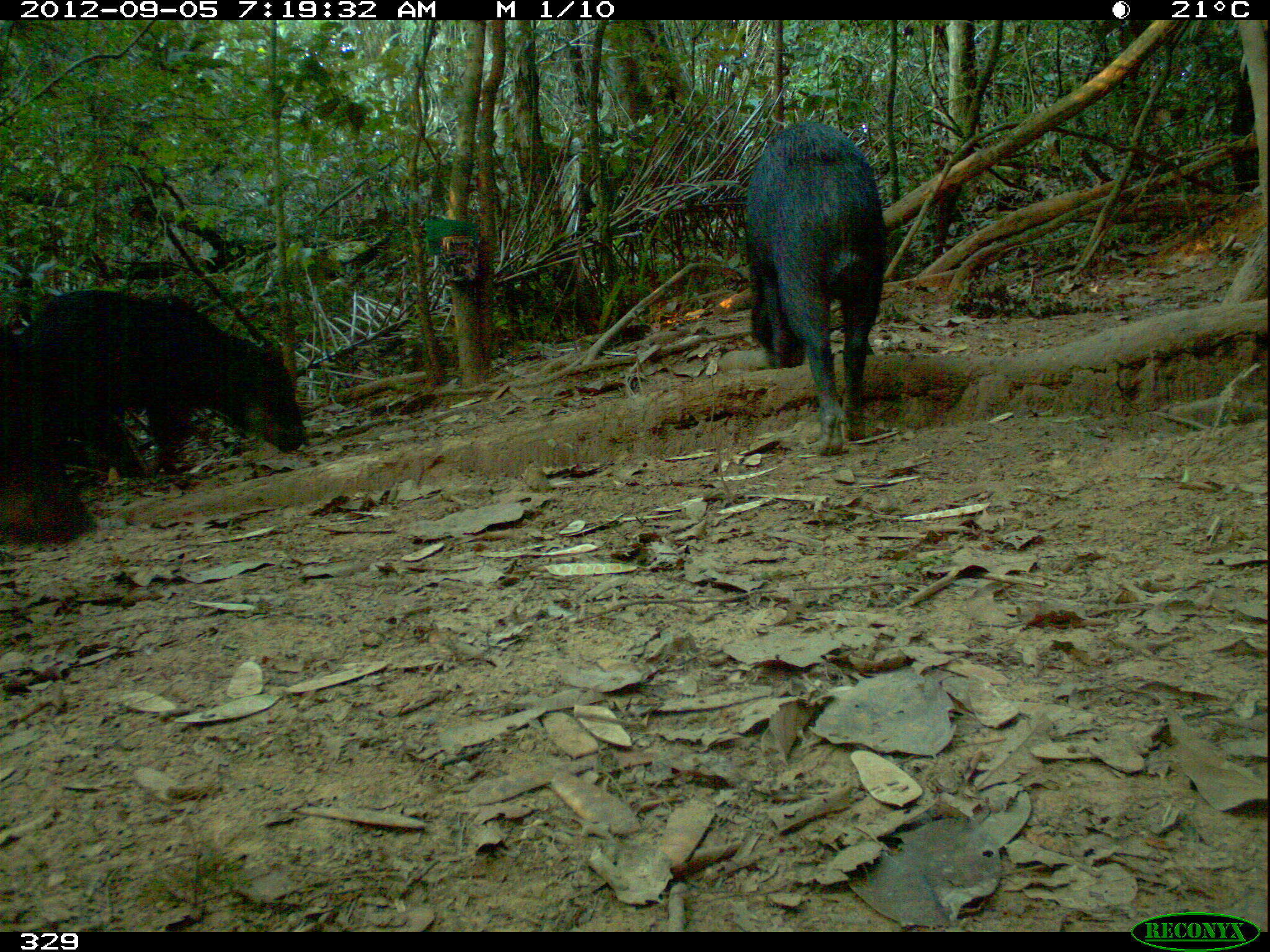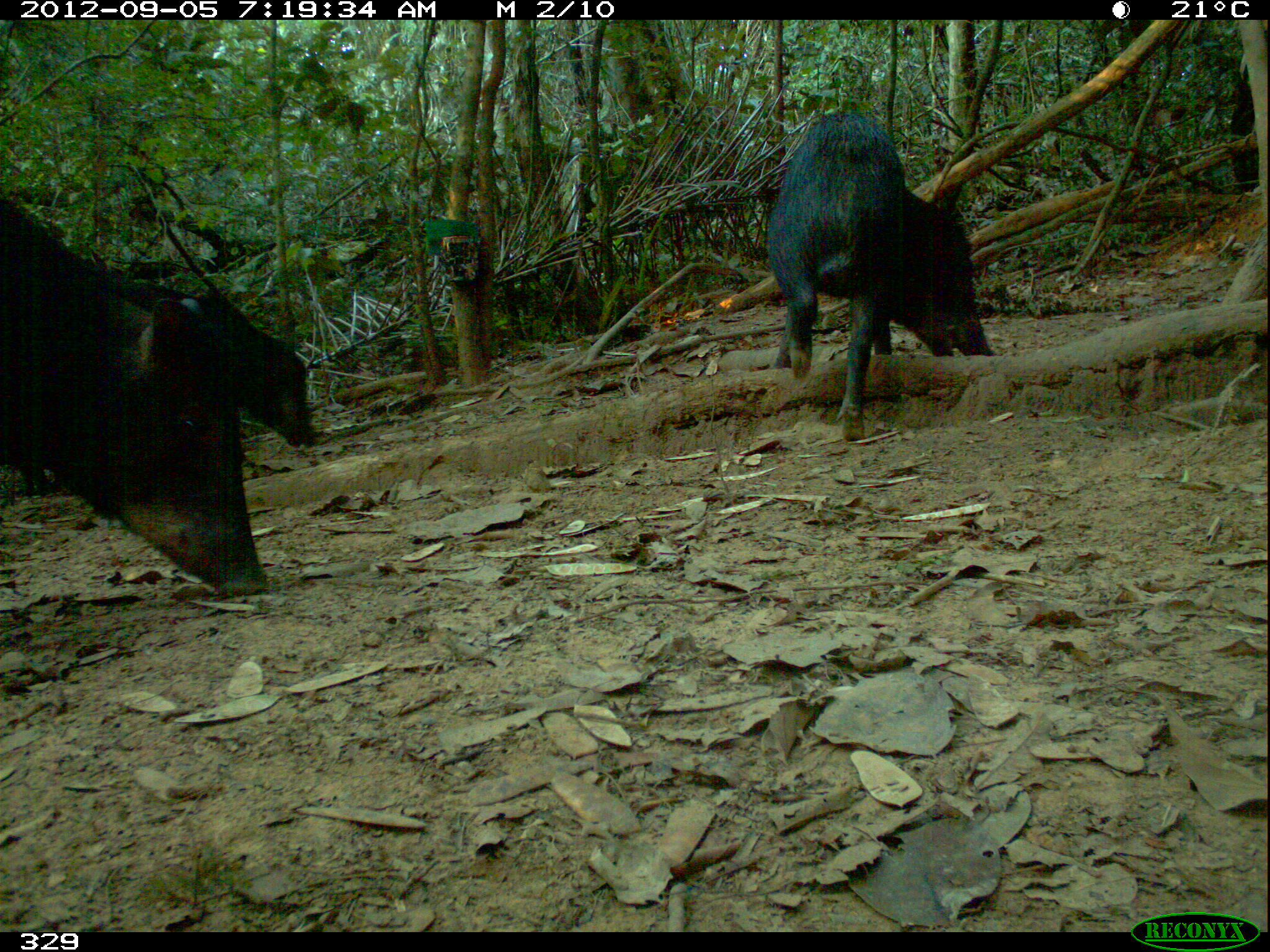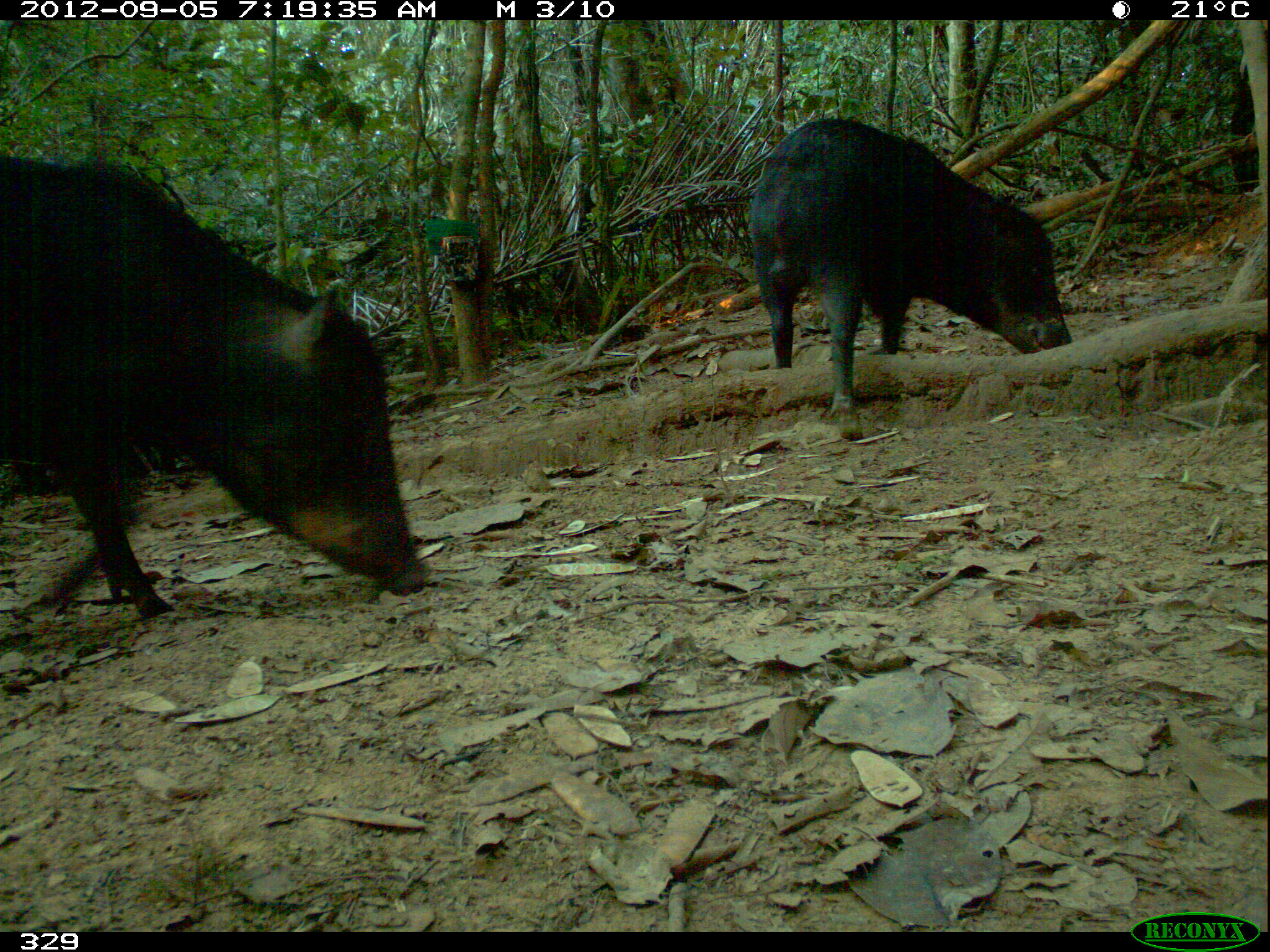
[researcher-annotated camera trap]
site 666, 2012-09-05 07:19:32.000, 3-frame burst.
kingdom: Animalia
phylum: Chordata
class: Mammalia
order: Artiodactyla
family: Tayassuidae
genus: Tayassu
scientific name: Tayassu pecari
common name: white-lipped peccary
Tayassu pecari (white-lipped peccary).